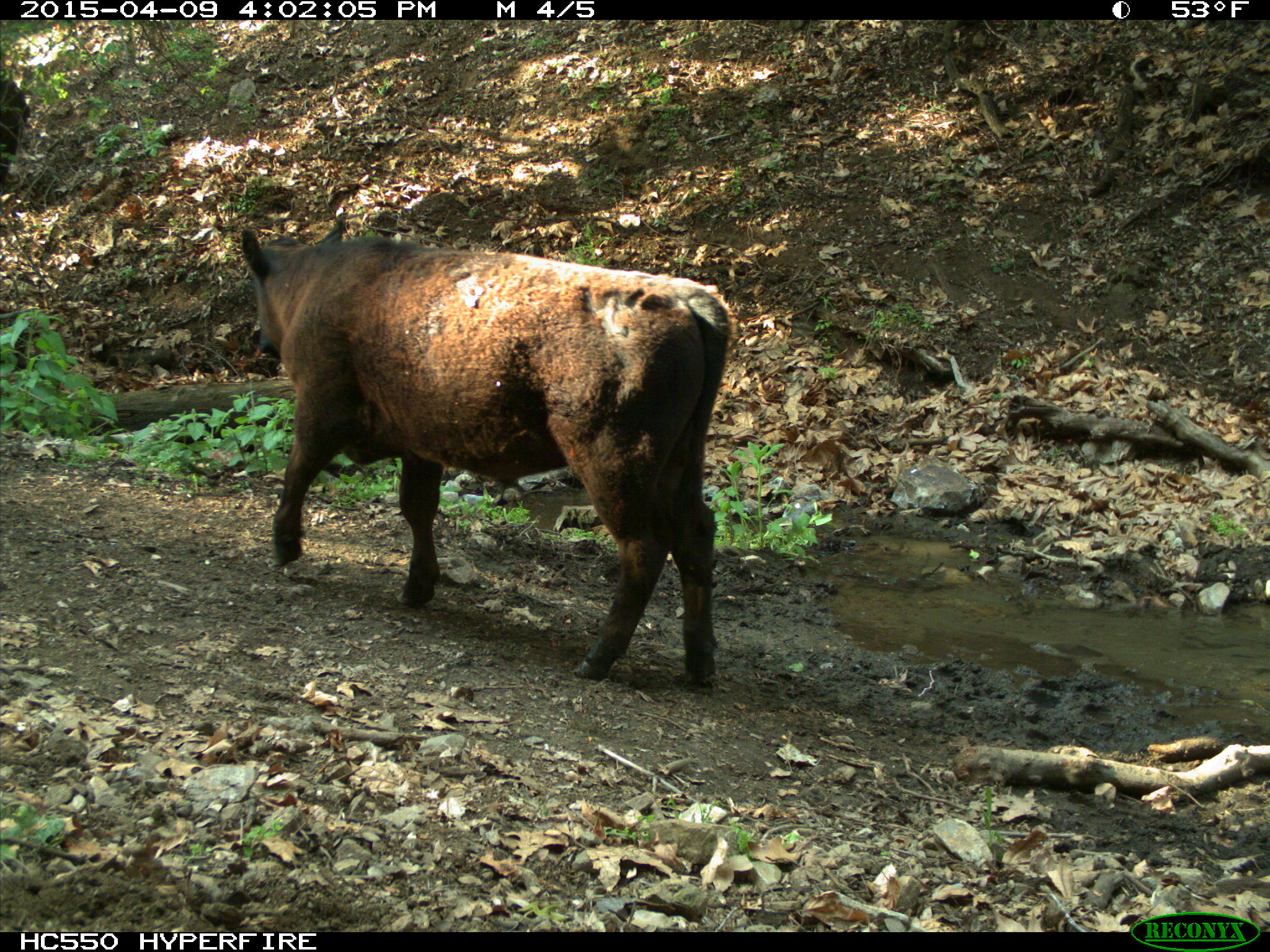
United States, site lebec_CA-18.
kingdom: Animalia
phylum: Chordata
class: Mammalia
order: Artiodactyla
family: Bovidae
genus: Bos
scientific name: Bos taurus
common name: domestic cow